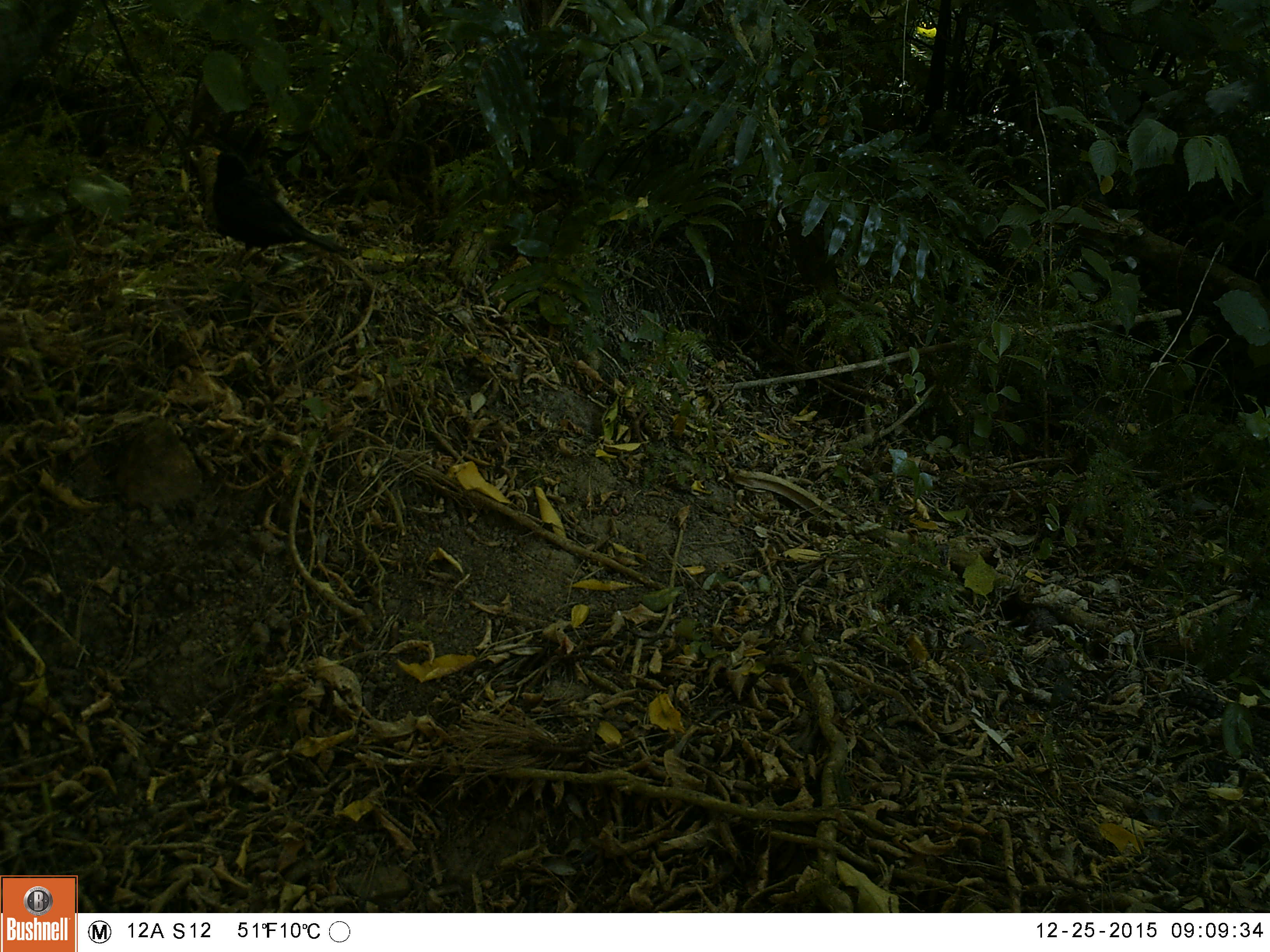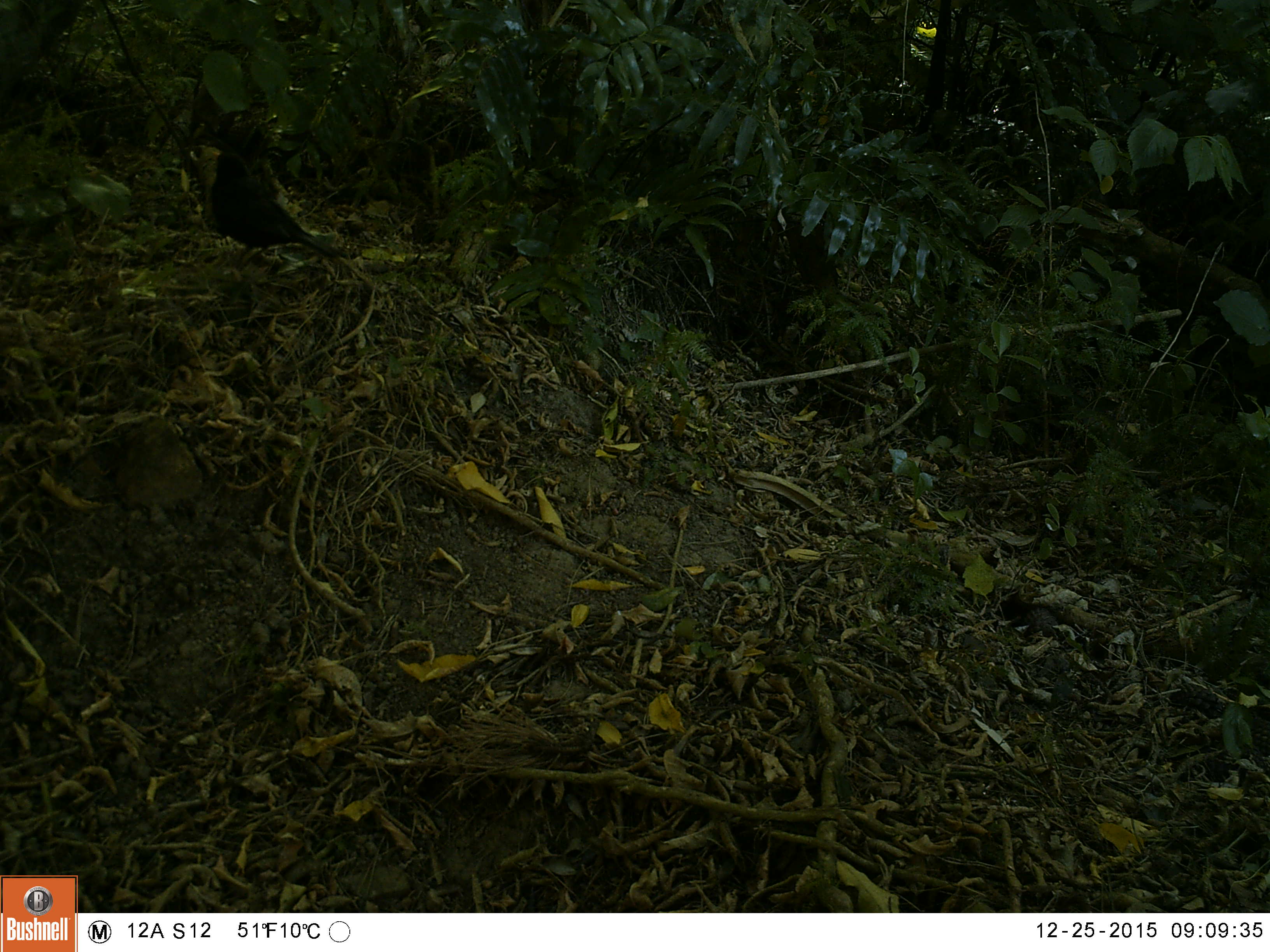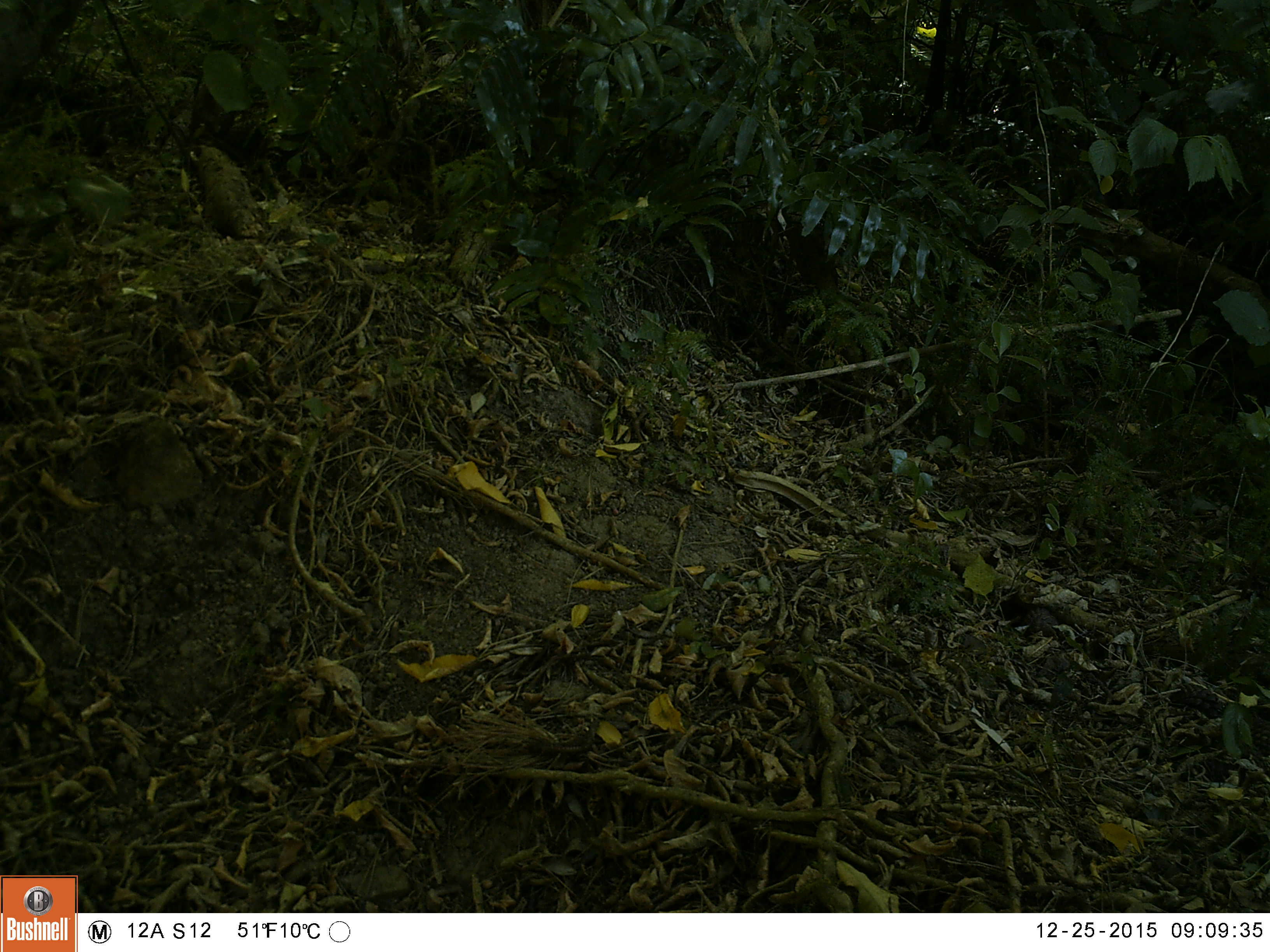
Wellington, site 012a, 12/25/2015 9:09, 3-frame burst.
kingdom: Animalia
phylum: Chordata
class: Aves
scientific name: Aves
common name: bird